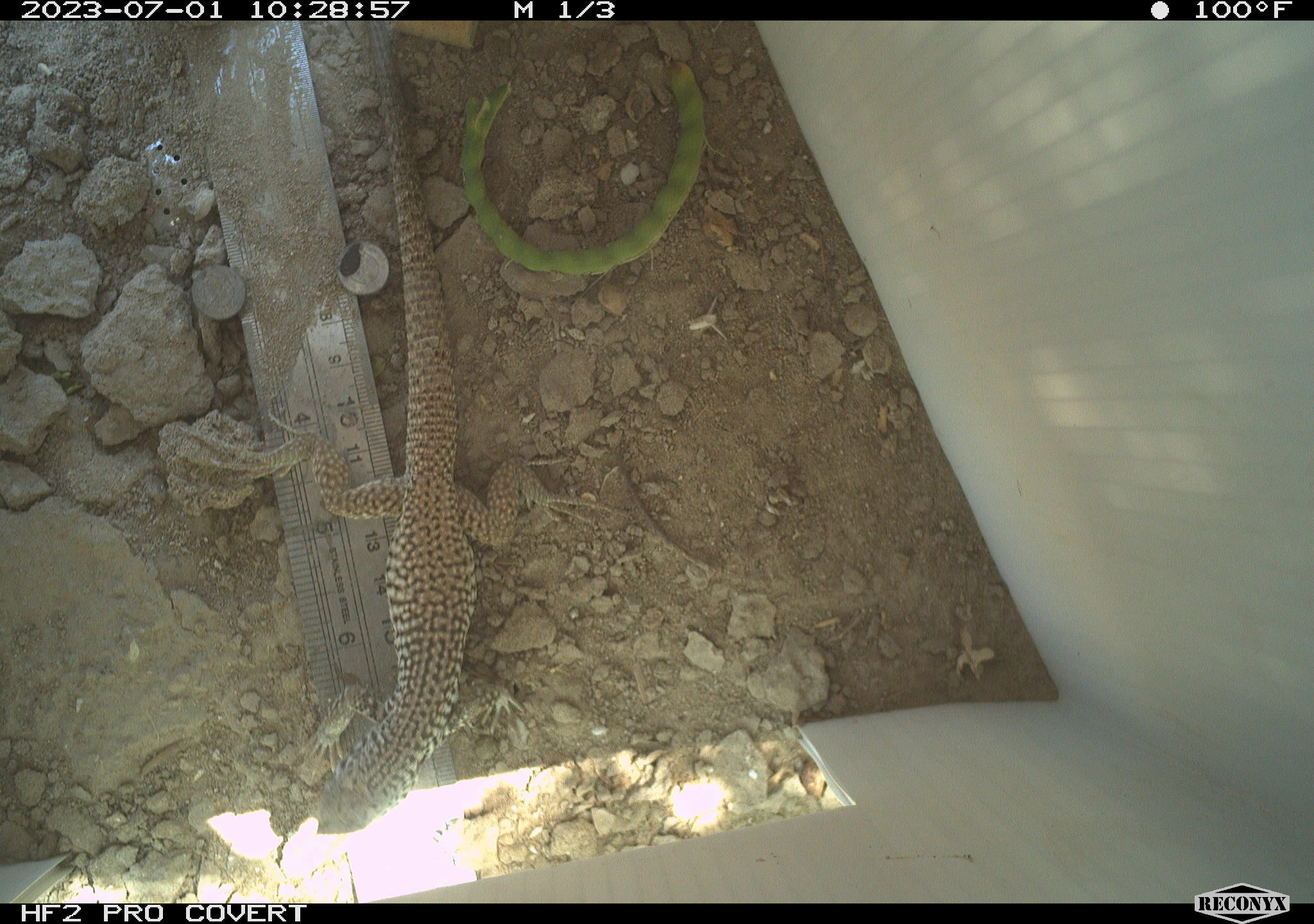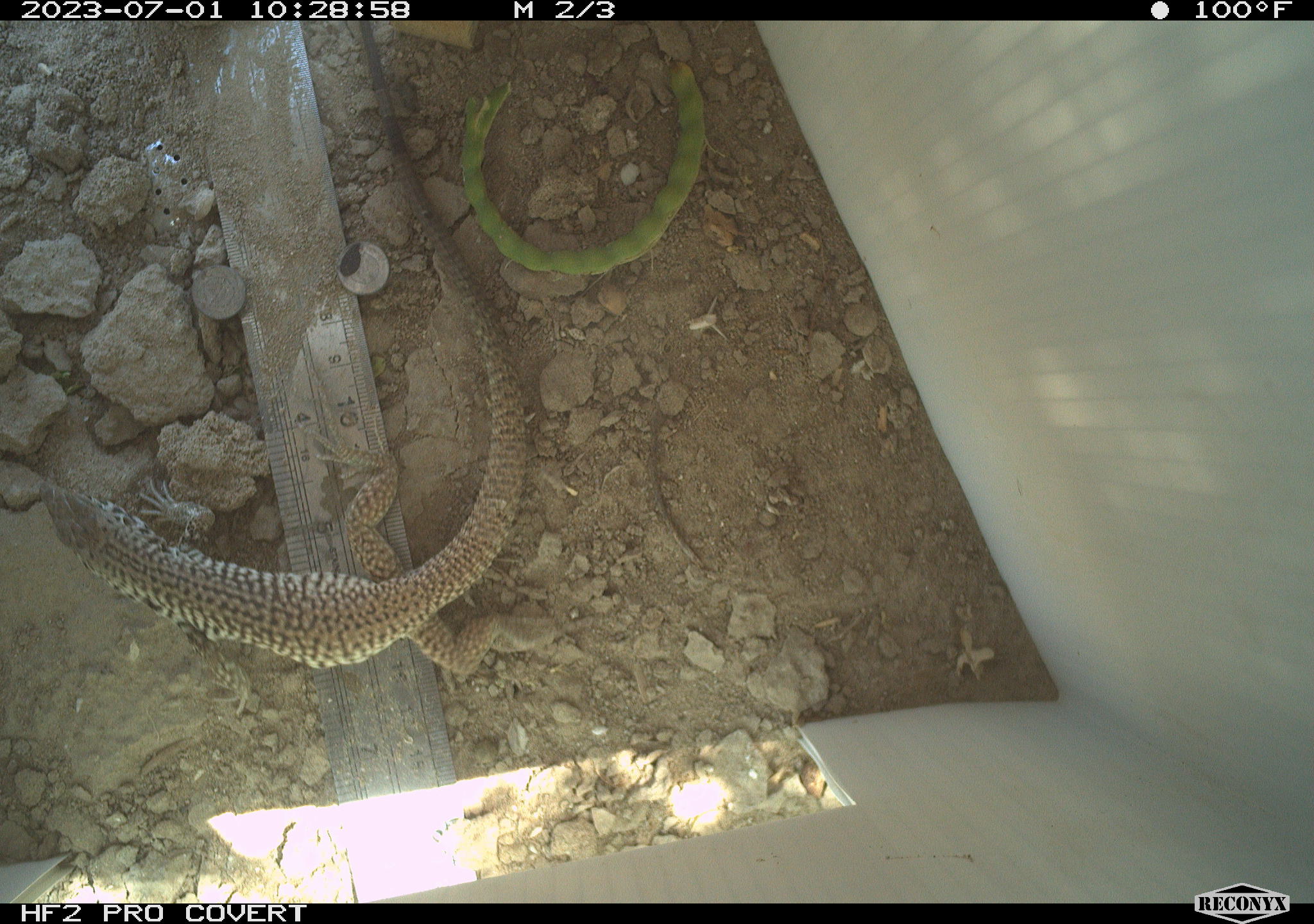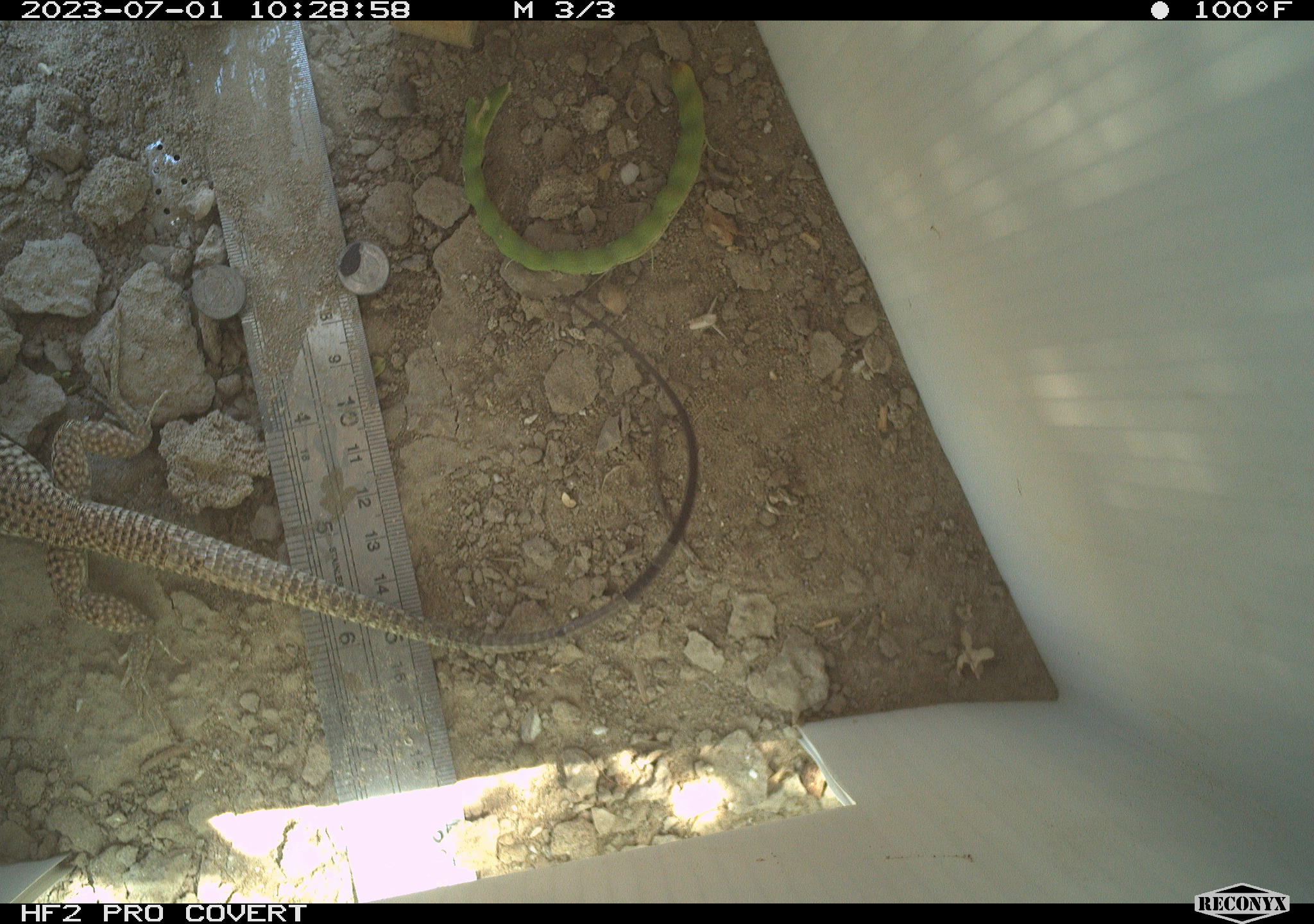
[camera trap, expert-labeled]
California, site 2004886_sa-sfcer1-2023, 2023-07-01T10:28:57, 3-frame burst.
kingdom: Animalia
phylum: Chordata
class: Reptilia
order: Squamata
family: Teiidae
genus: Aspidoscelis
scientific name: Aspidoscelis tigris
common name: western whiptail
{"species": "western whiptail (Aspidoscelis tigris)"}